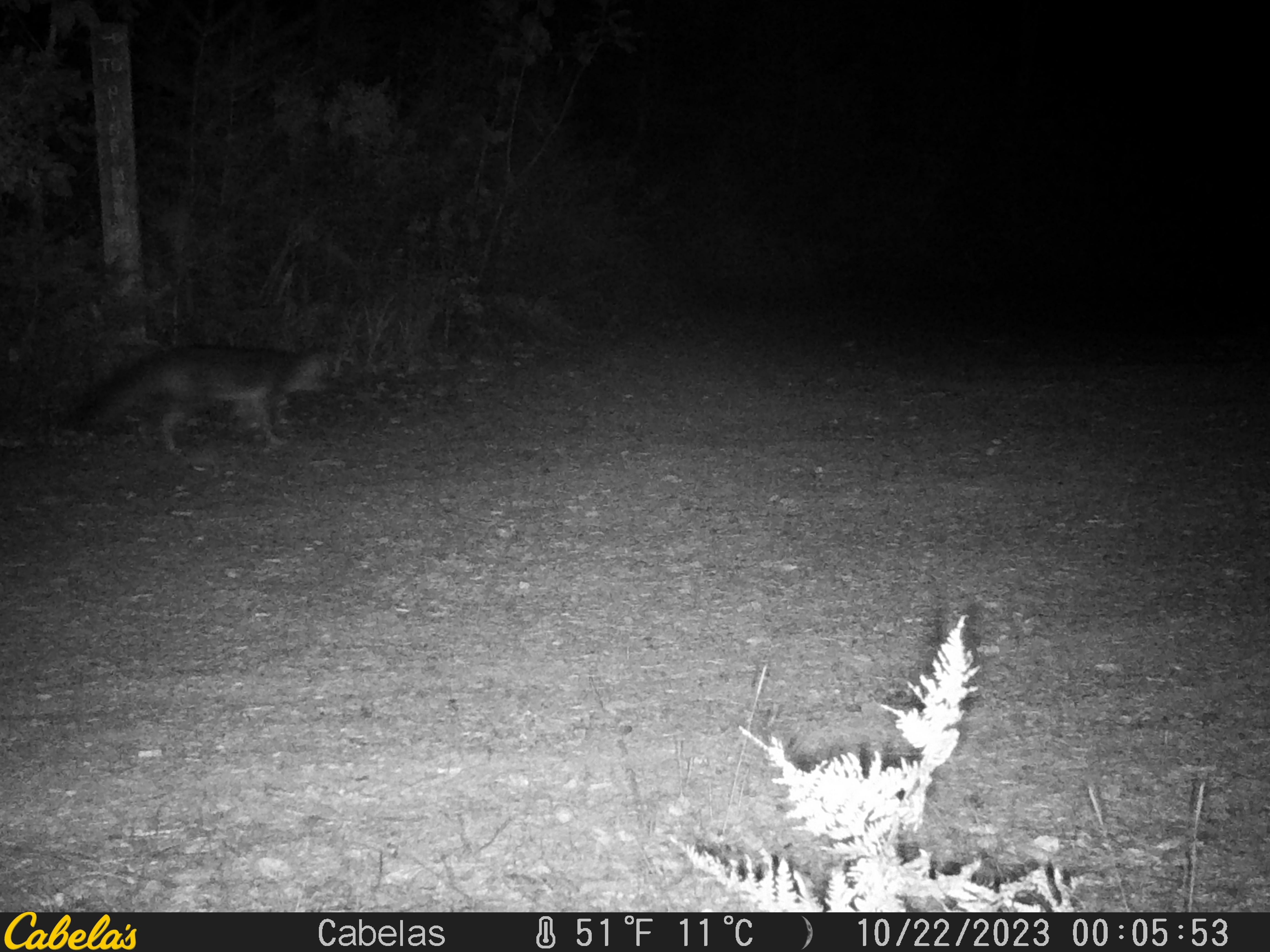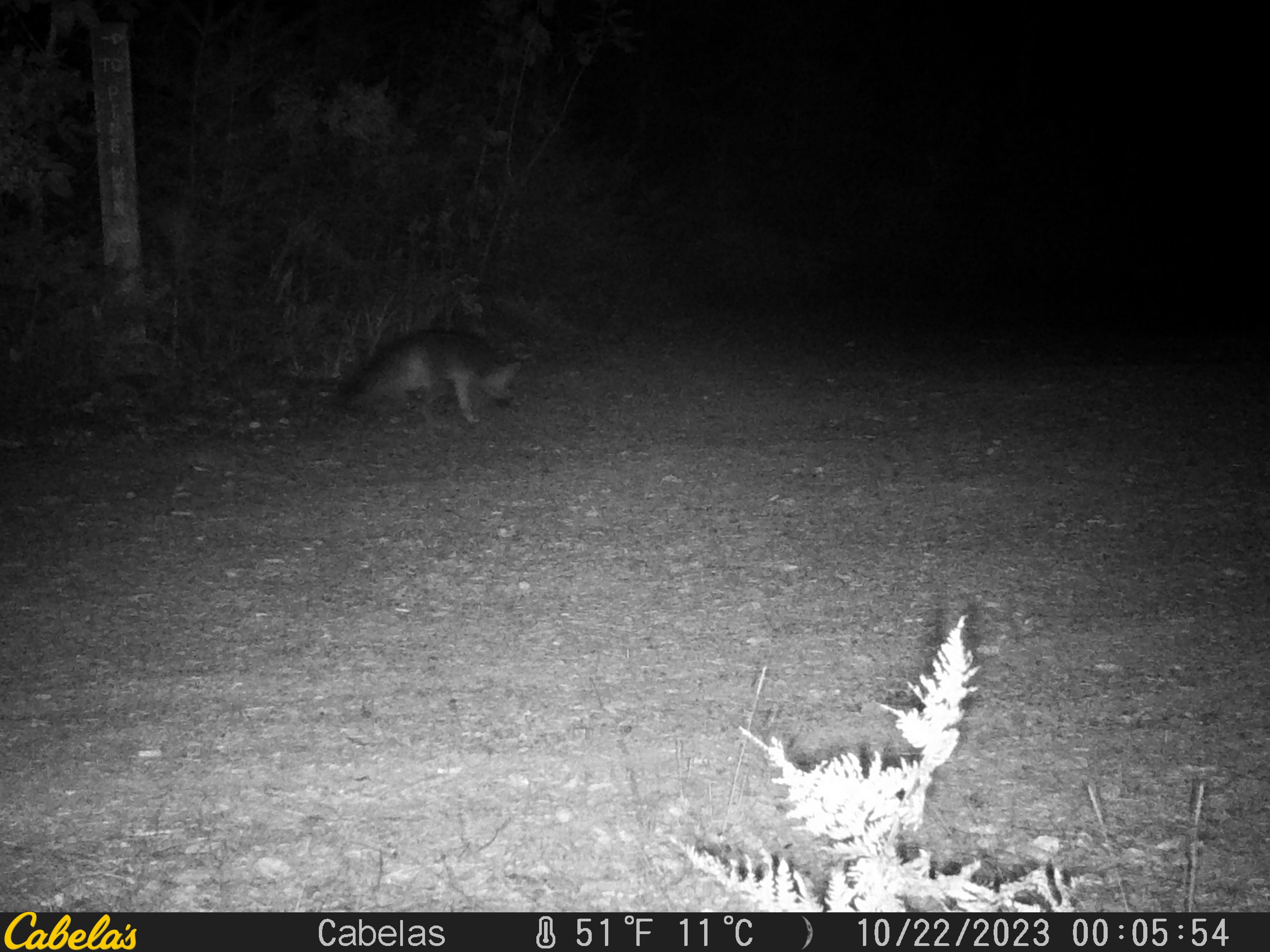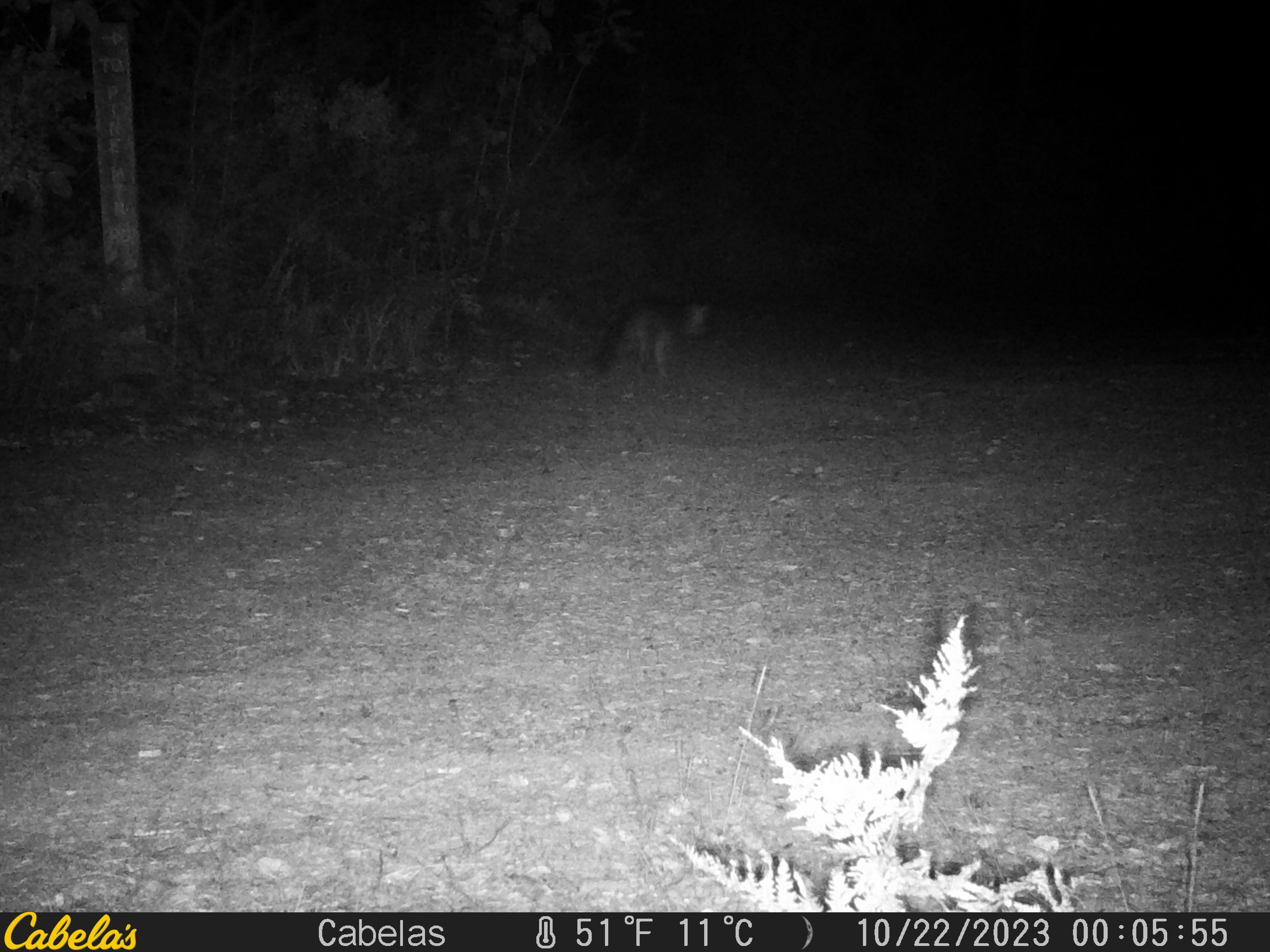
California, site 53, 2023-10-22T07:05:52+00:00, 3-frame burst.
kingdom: Animalia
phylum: Chordata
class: Mammalia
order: Carnivora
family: Canidae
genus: Urocyon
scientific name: Urocyon cinereoargenteus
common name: gray fox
Gray fox (Urocyon cinereoargenteus).